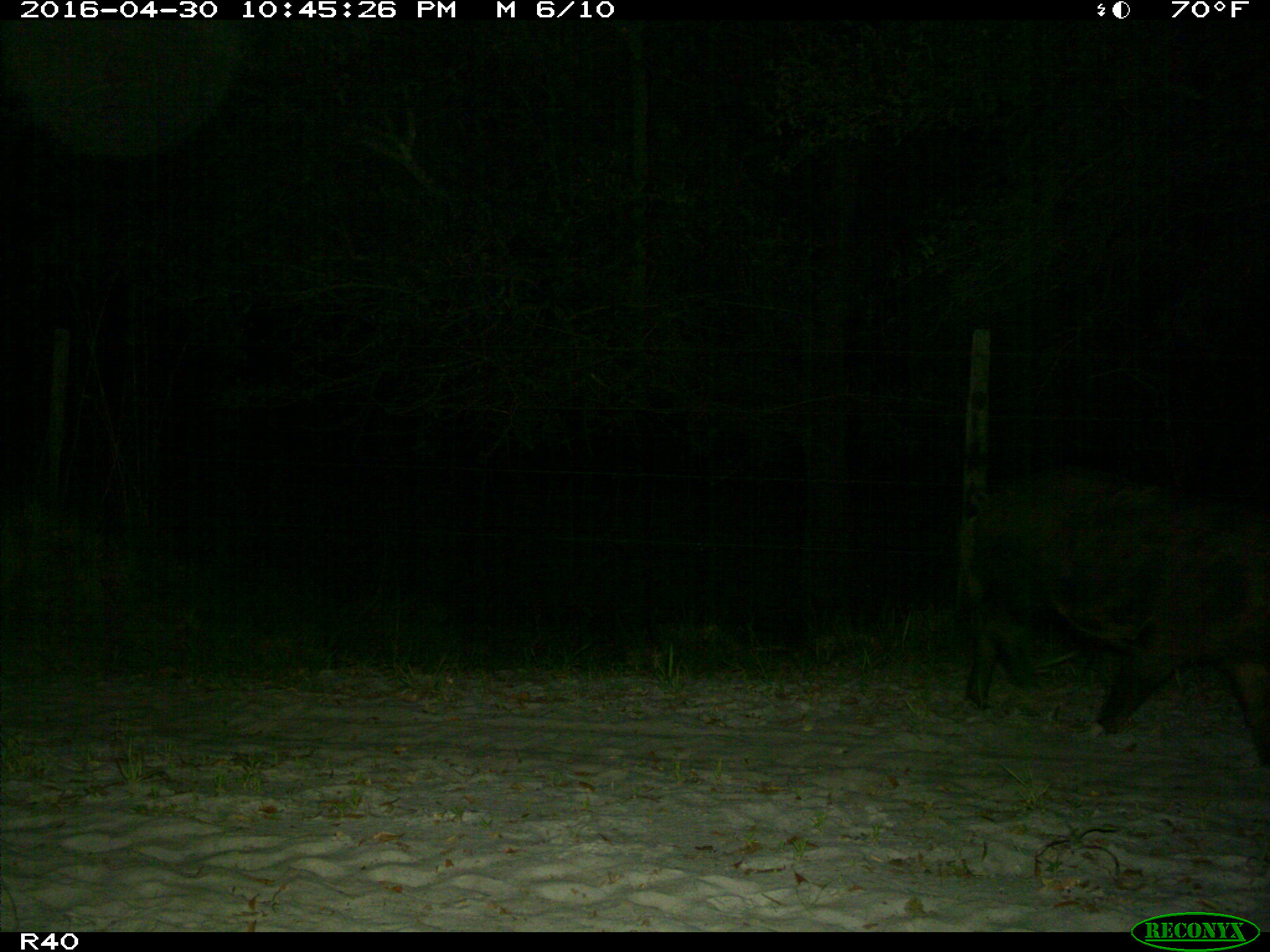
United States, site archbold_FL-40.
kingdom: Animalia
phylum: Chordata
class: Mammalia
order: Artiodactyla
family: Suidae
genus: Sus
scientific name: Sus scrofa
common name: wild boar